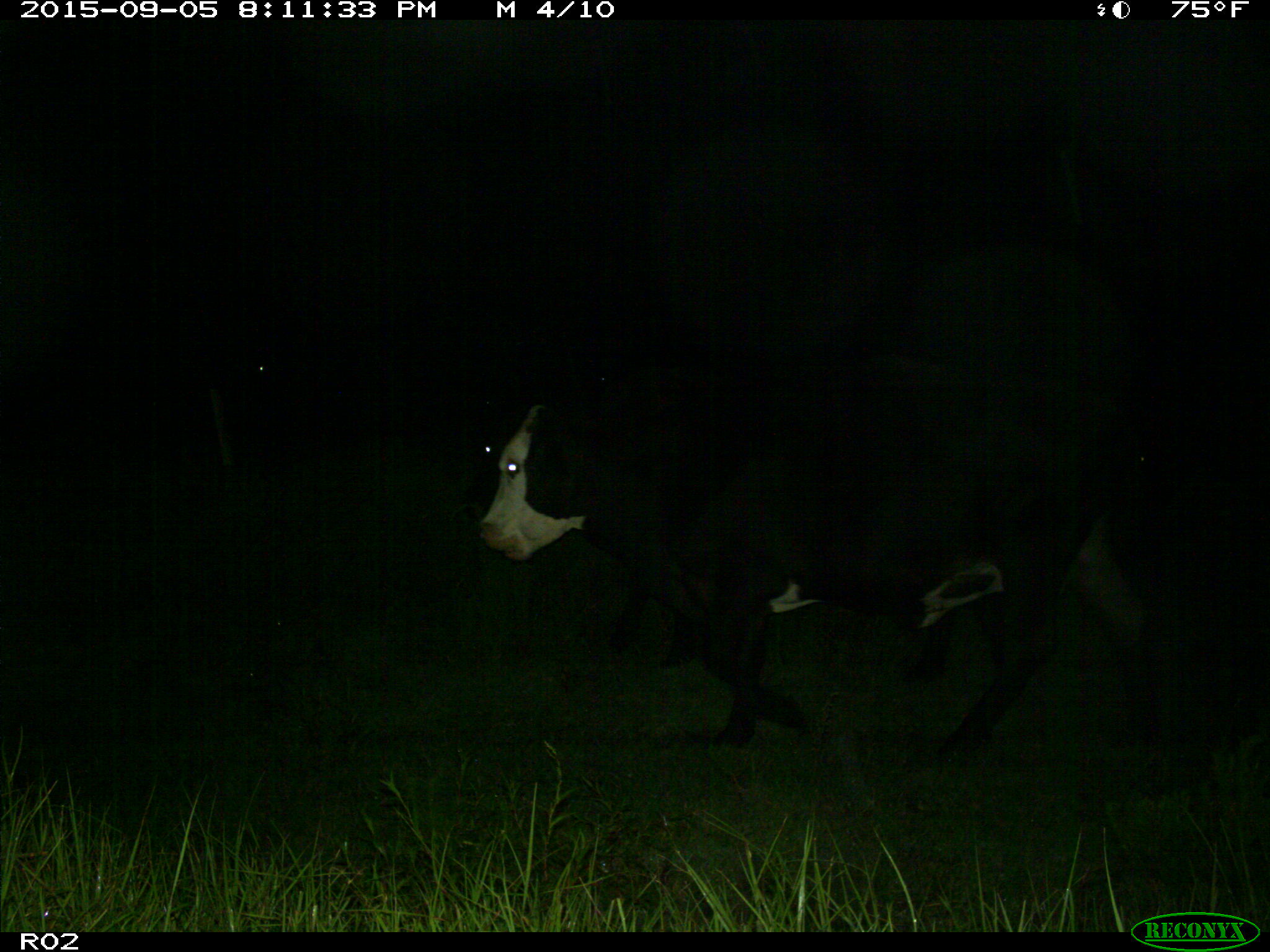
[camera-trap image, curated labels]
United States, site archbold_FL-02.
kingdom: Animalia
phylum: Chordata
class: Mammalia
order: Artiodactyla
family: Bovidae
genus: Bos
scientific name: Bos taurus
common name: domestic cow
Bos taurus (domestic cow).